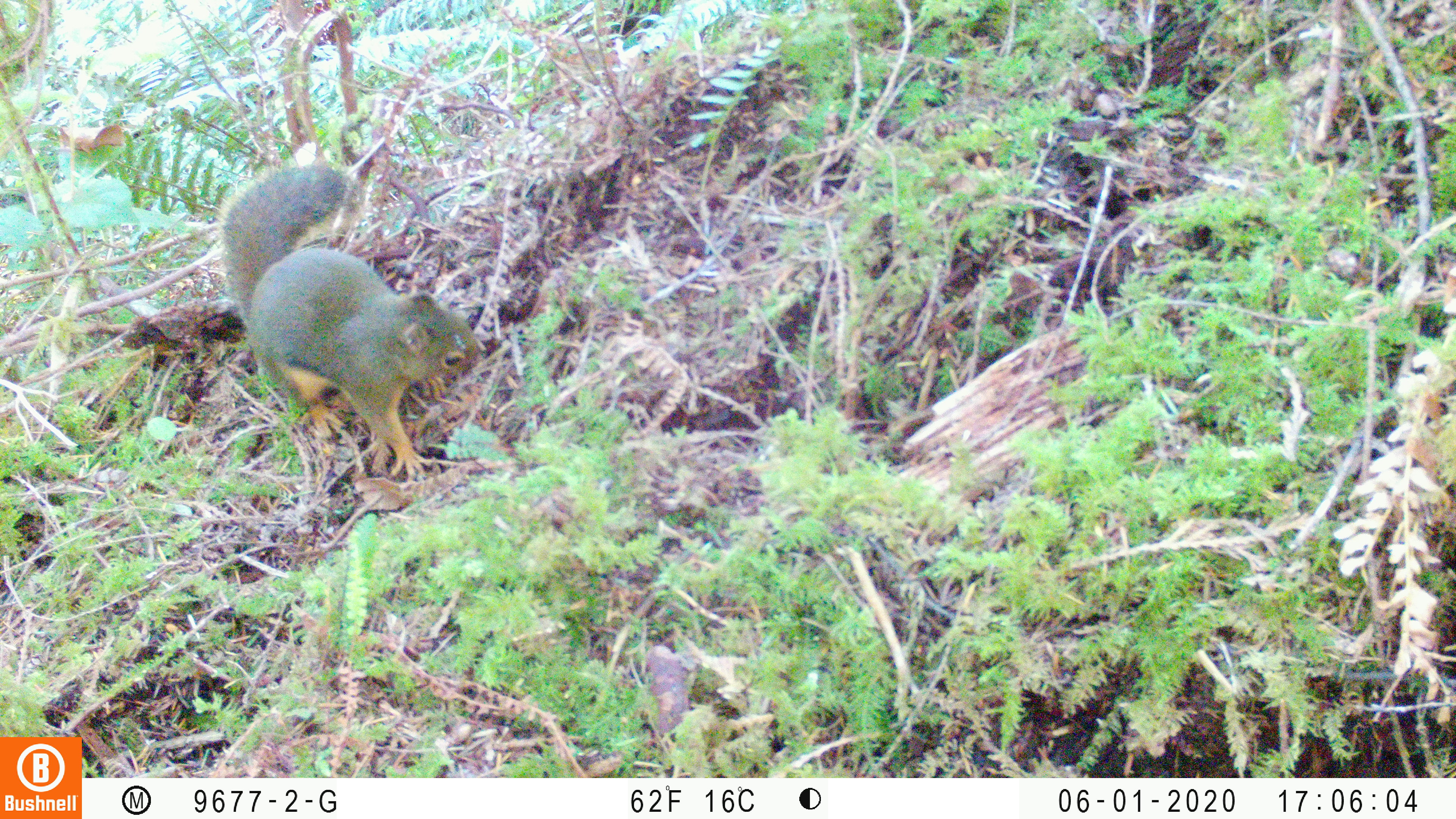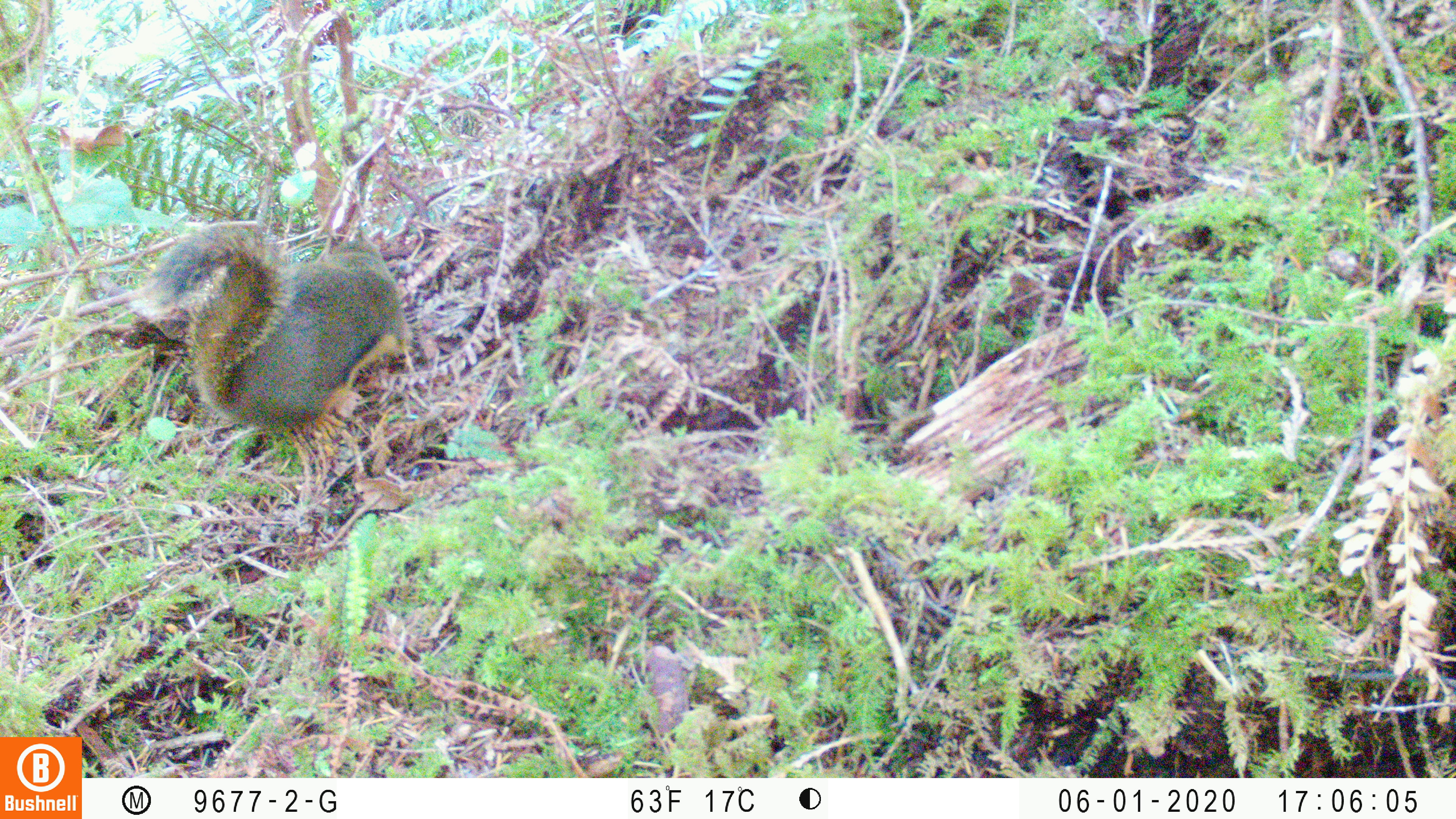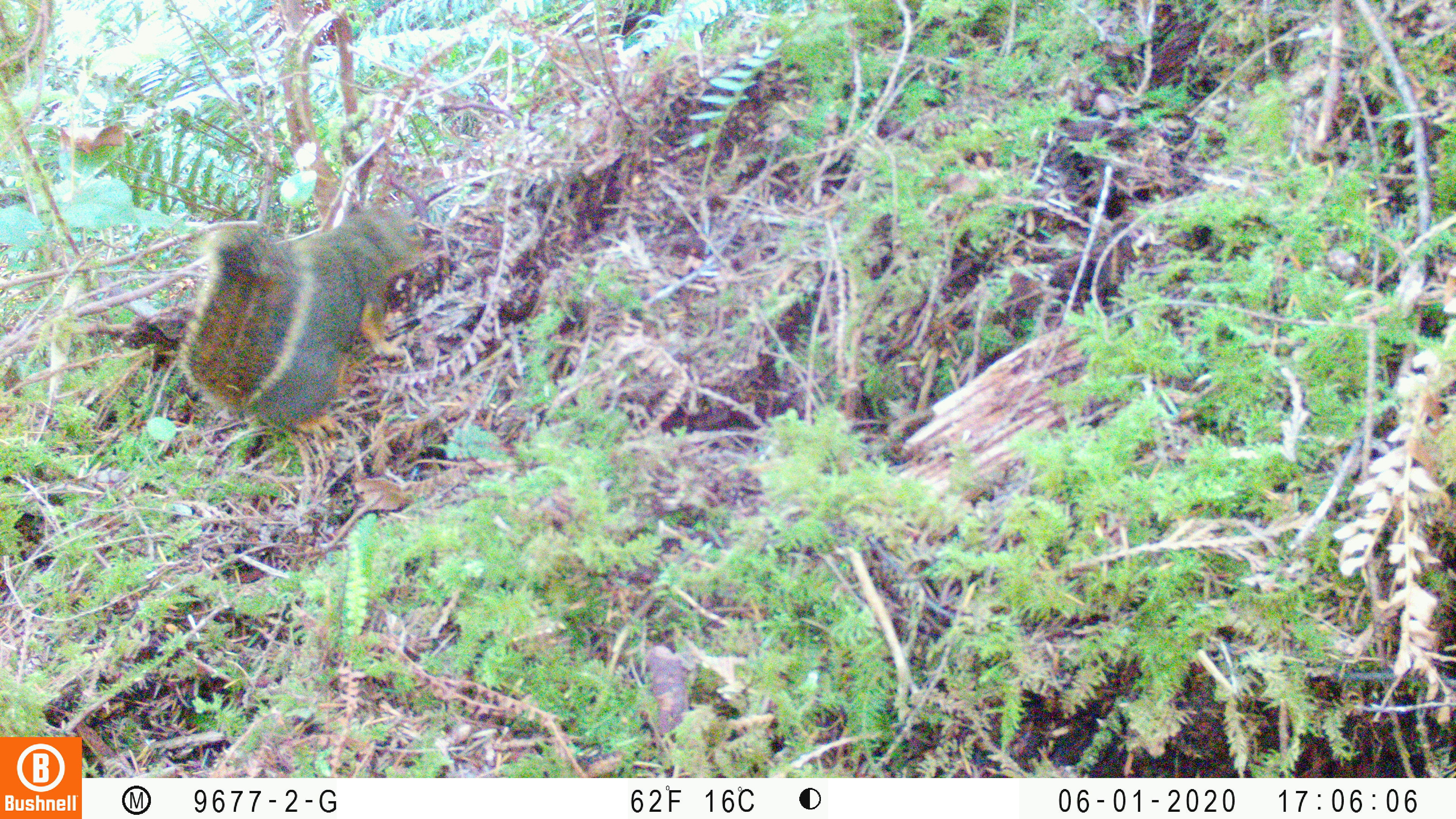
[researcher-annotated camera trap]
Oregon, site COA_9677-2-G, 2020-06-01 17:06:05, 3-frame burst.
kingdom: Animalia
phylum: Chordata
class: Mammalia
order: Rodentia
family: Sciuridae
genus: Tamiasciurus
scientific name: Tamiasciurus douglasii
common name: douglas squirrel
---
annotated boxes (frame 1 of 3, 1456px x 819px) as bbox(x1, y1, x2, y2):
douglas squirrel: bbox(212, 164, 478, 487)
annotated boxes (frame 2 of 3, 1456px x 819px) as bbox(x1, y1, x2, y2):
douglas squirrel: bbox(136, 216, 417, 444)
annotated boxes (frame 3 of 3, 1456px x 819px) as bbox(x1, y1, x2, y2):
douglas squirrel: bbox(181, 196, 423, 440)